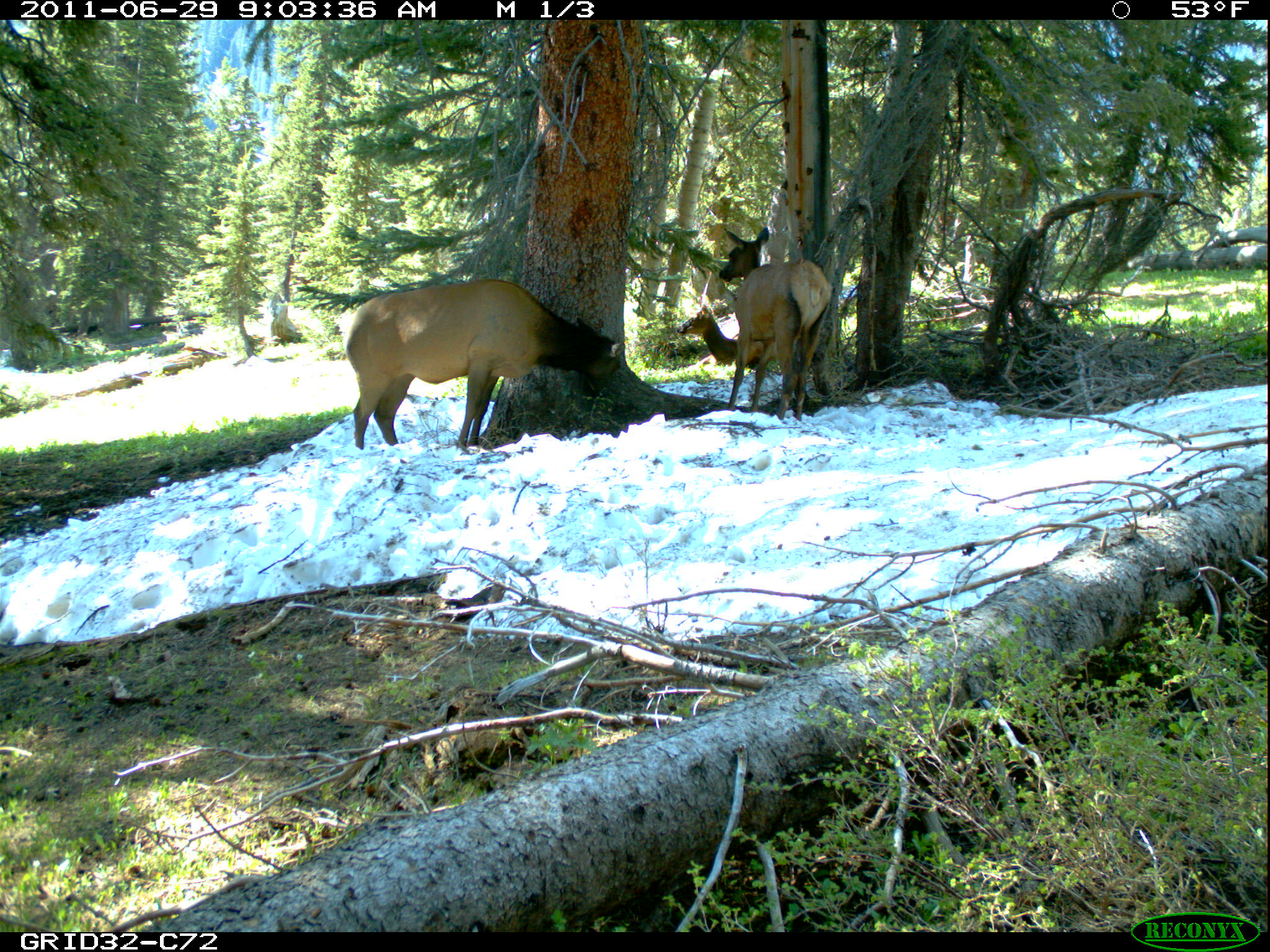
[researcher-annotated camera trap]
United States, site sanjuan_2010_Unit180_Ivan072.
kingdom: Animalia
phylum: Chordata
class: Mammalia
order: Artiodactyla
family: Cervidae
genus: Cervus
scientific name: Cervus elaphus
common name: red deer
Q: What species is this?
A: Cervus elaphus (red deer).